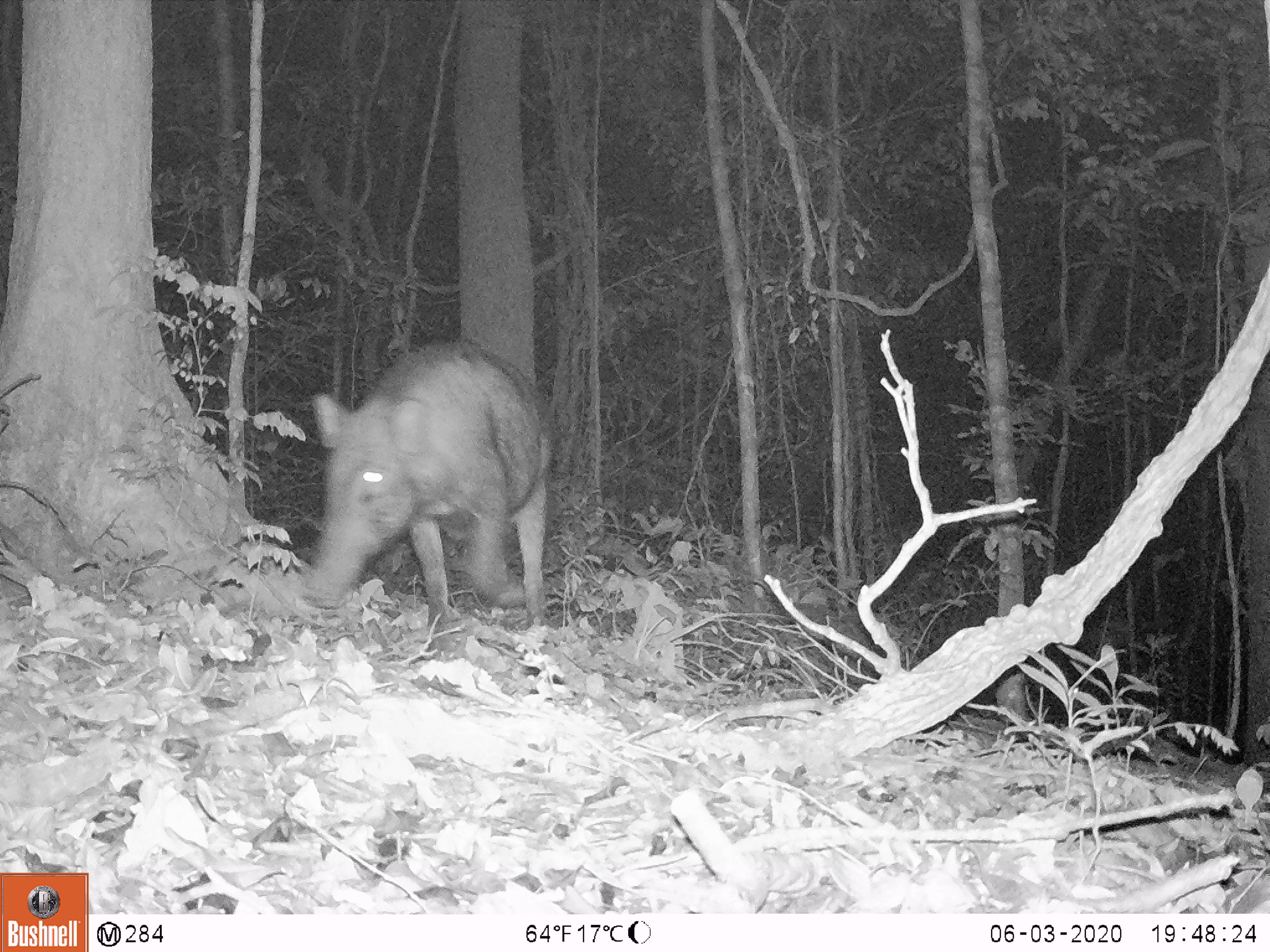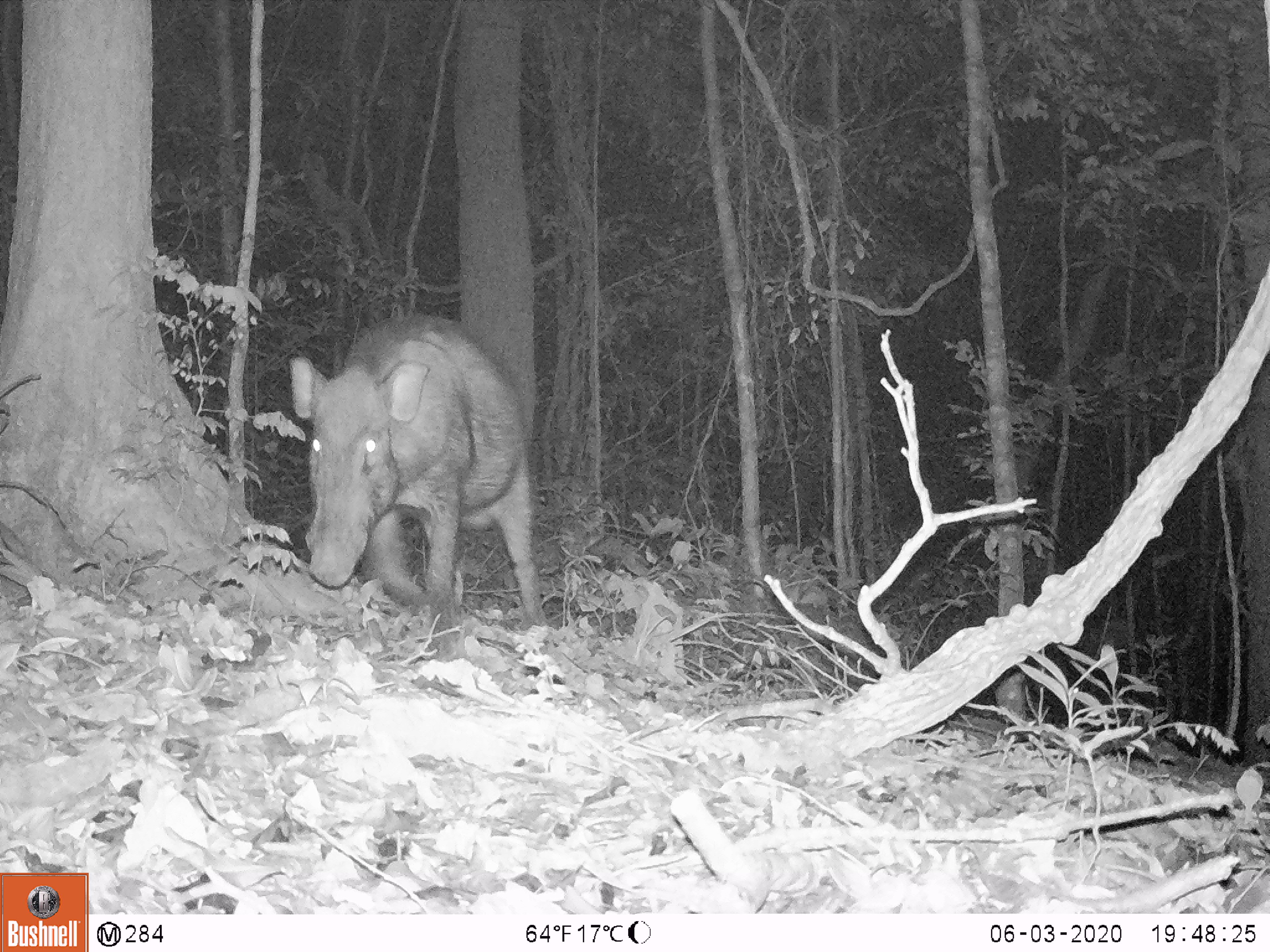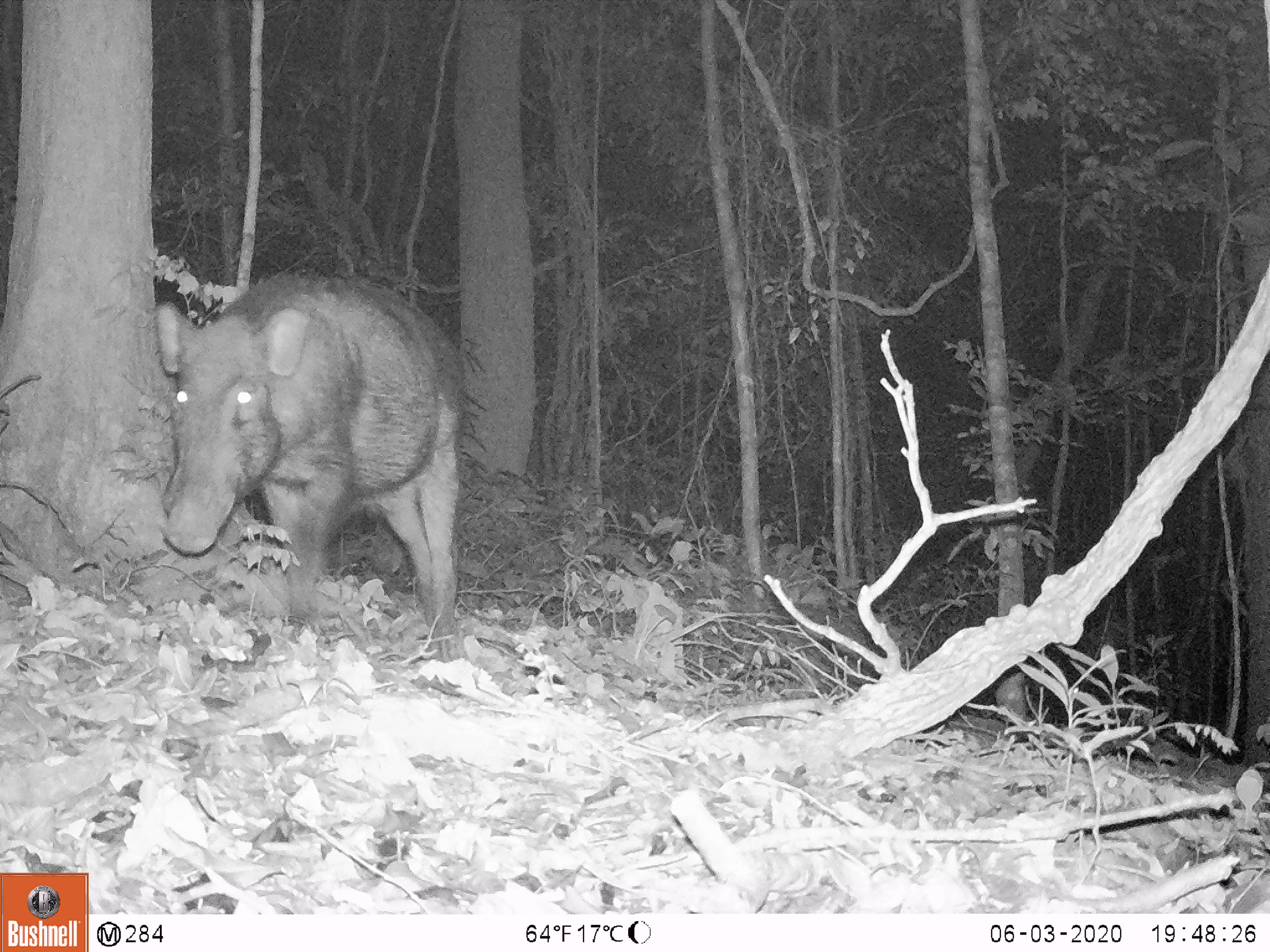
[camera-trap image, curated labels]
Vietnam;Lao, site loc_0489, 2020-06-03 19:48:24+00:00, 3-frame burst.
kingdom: Animalia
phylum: Chordata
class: Mammalia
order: Artiodactyla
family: Suidae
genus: Sus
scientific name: Sus scrofa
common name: eurasian wild pig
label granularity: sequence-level